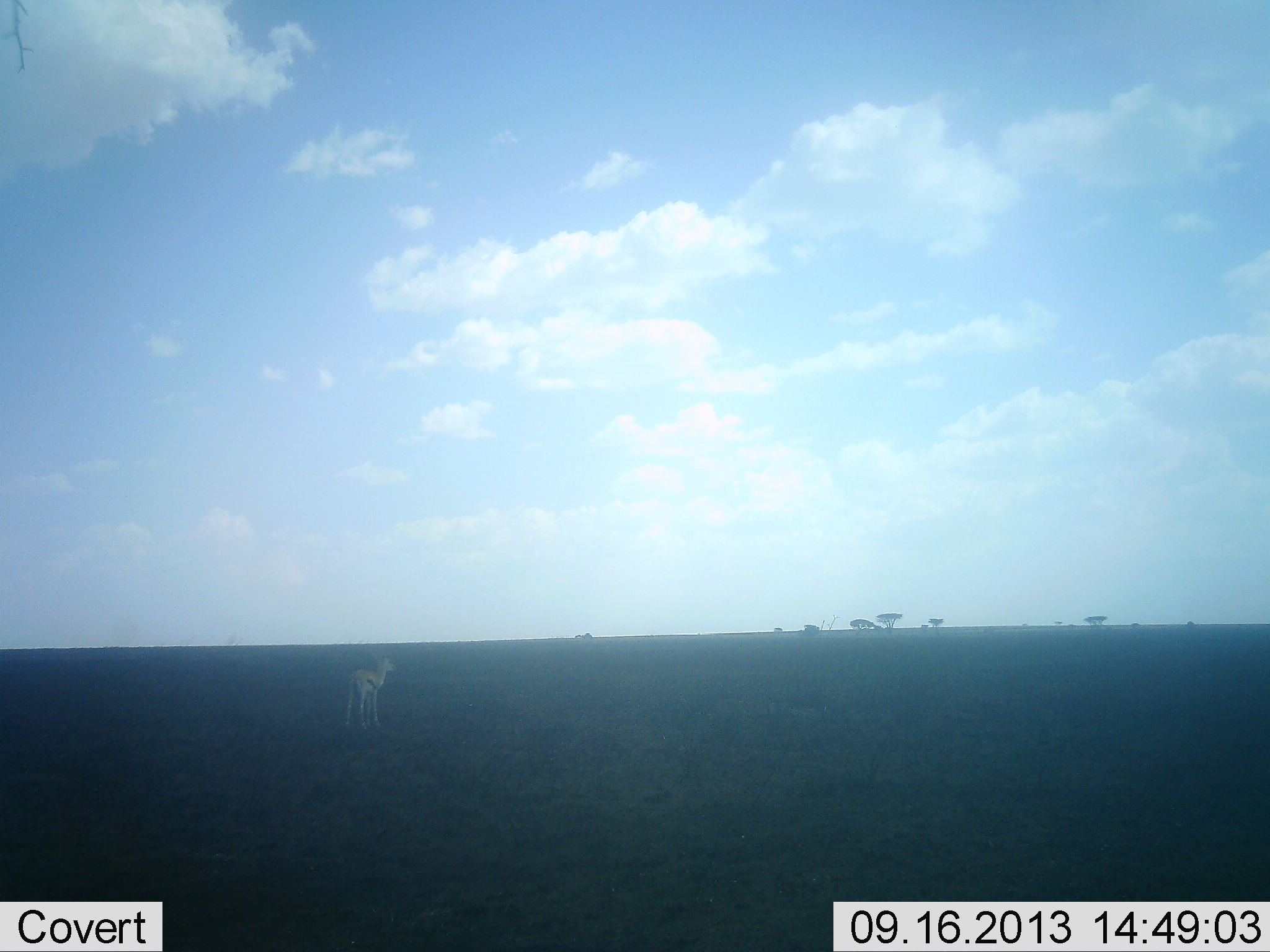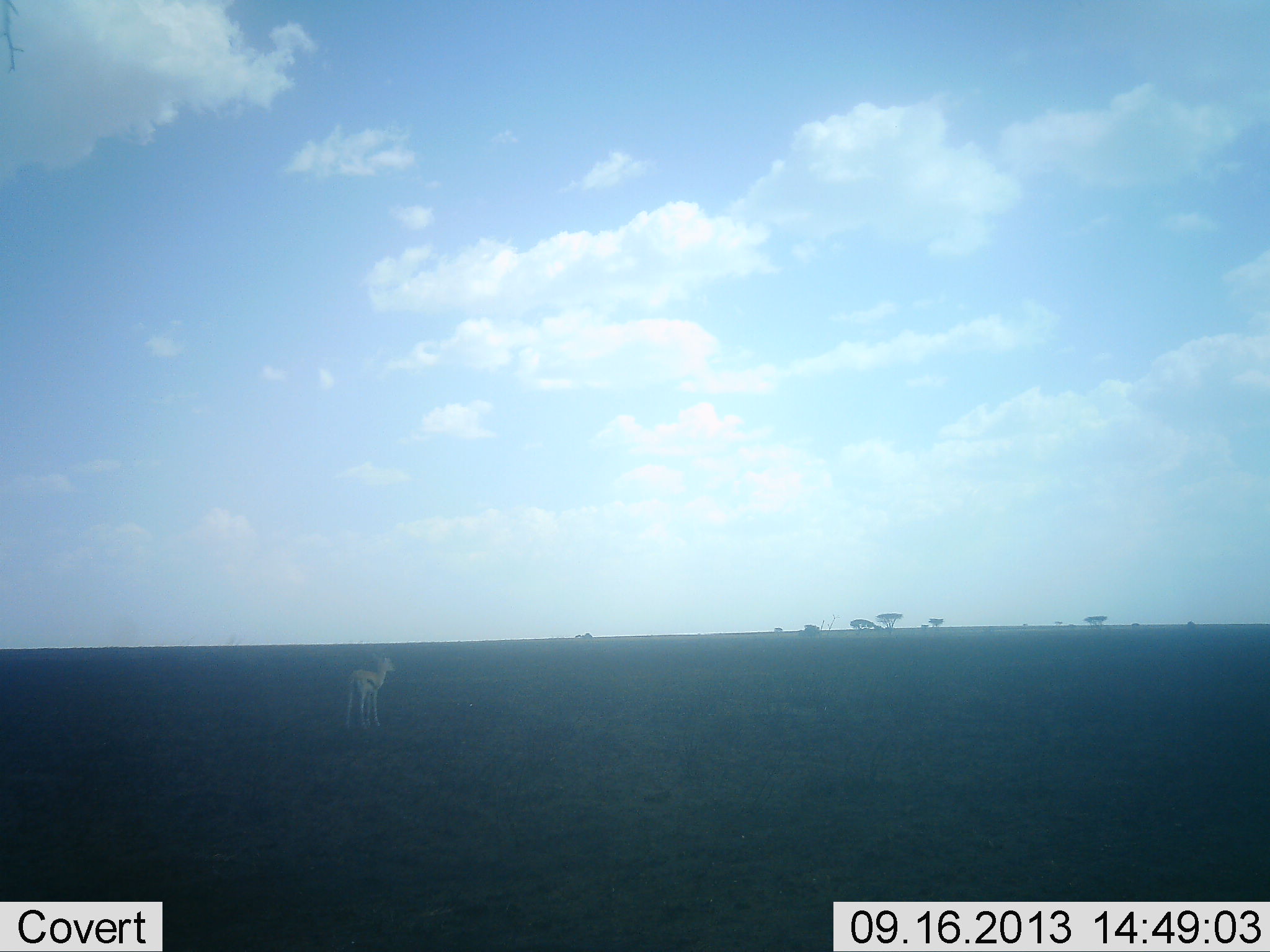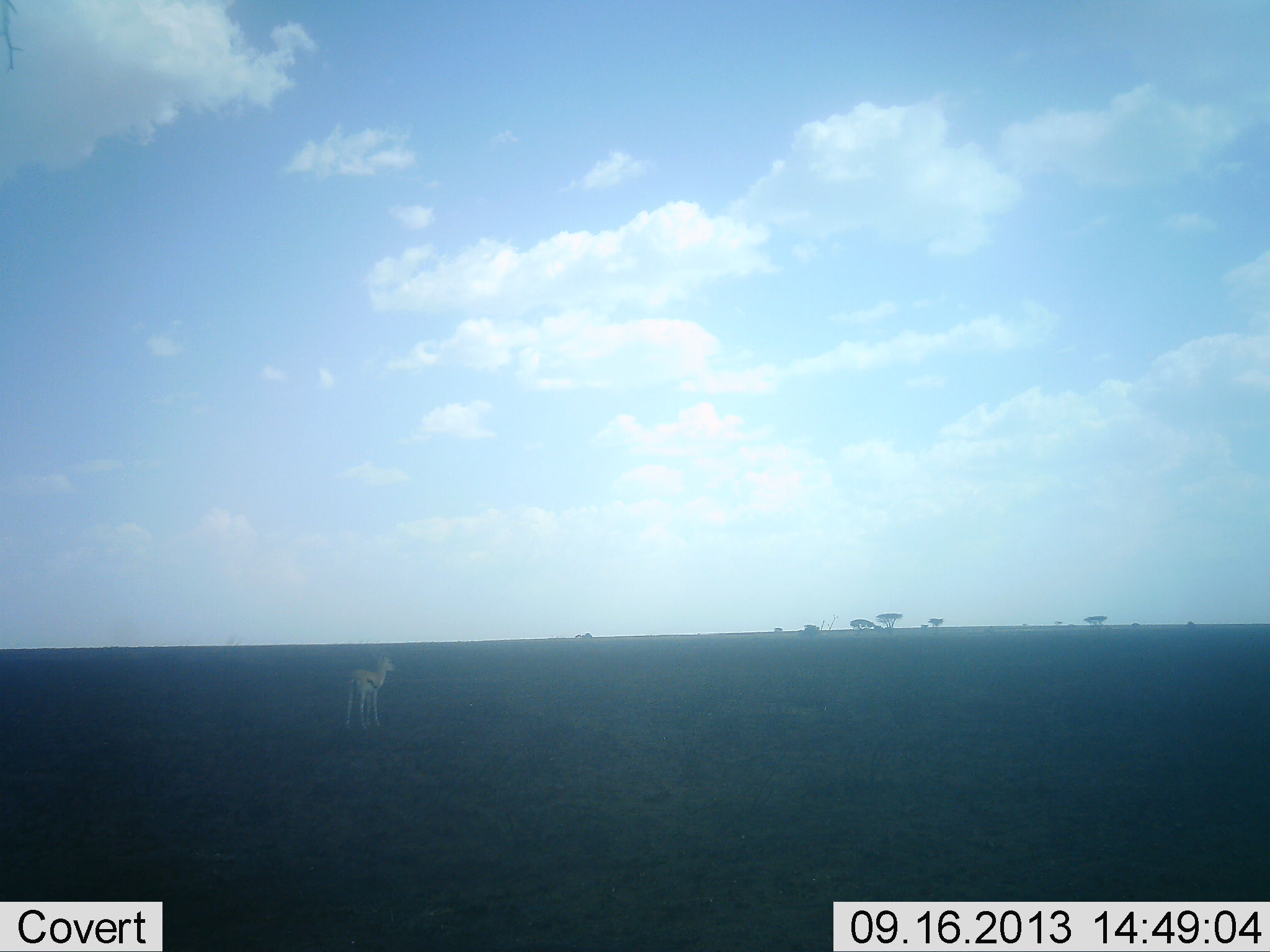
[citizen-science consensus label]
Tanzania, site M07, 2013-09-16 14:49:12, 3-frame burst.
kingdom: Animalia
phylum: Chordata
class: Mammalia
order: Artiodactyla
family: Bovidae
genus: Eudorcas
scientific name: Eudorcas thomsonii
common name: thomson's gazelle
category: gazellethomsons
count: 1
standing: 100%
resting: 0%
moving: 0%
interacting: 0%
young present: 0%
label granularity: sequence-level